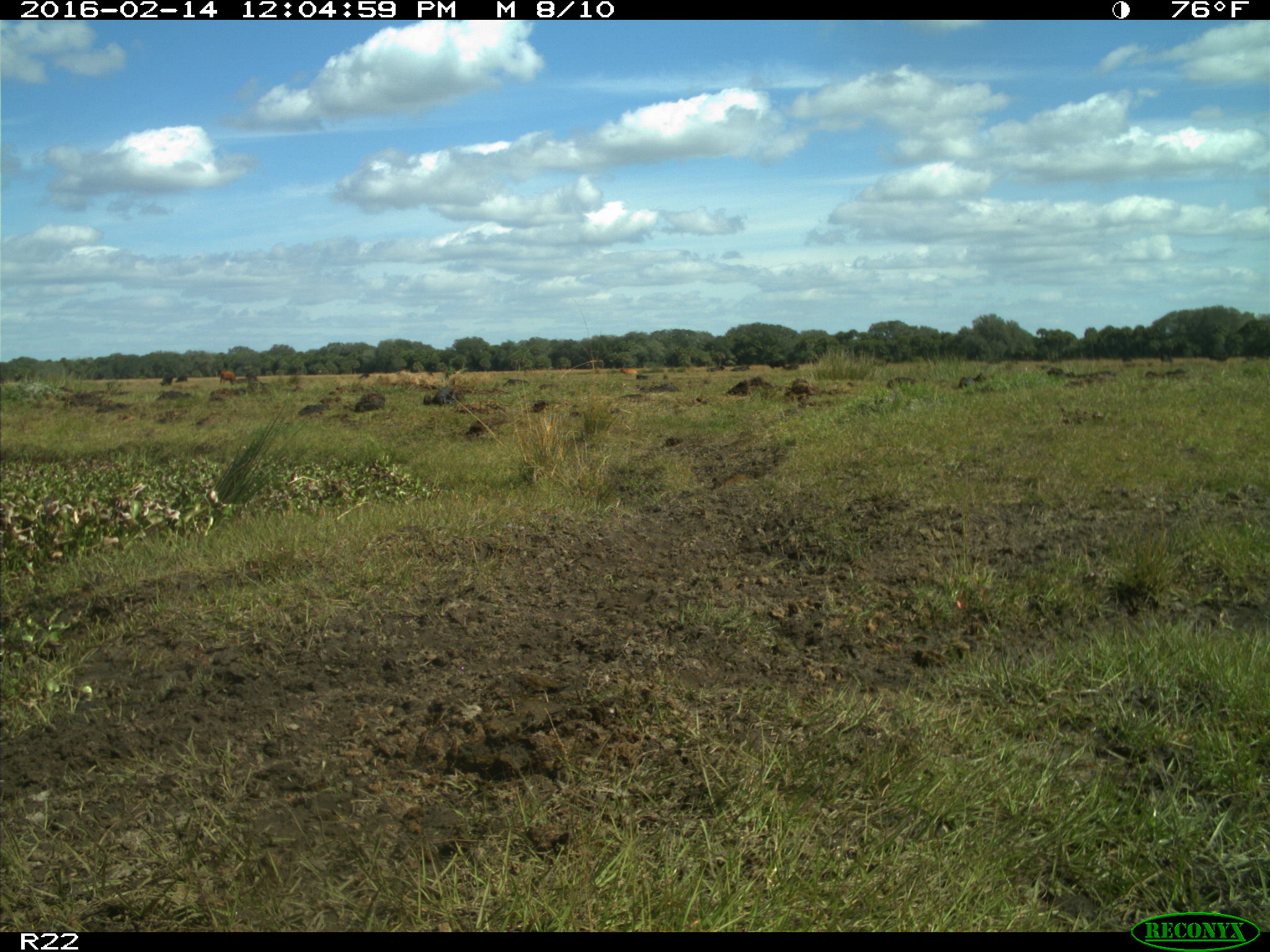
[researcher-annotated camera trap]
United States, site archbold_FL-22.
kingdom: Animalia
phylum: Chordata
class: Mammalia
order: Artiodactyla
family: Bovidae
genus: Bos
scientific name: Bos taurus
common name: domestic cow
Bos taurus (domestic cow).